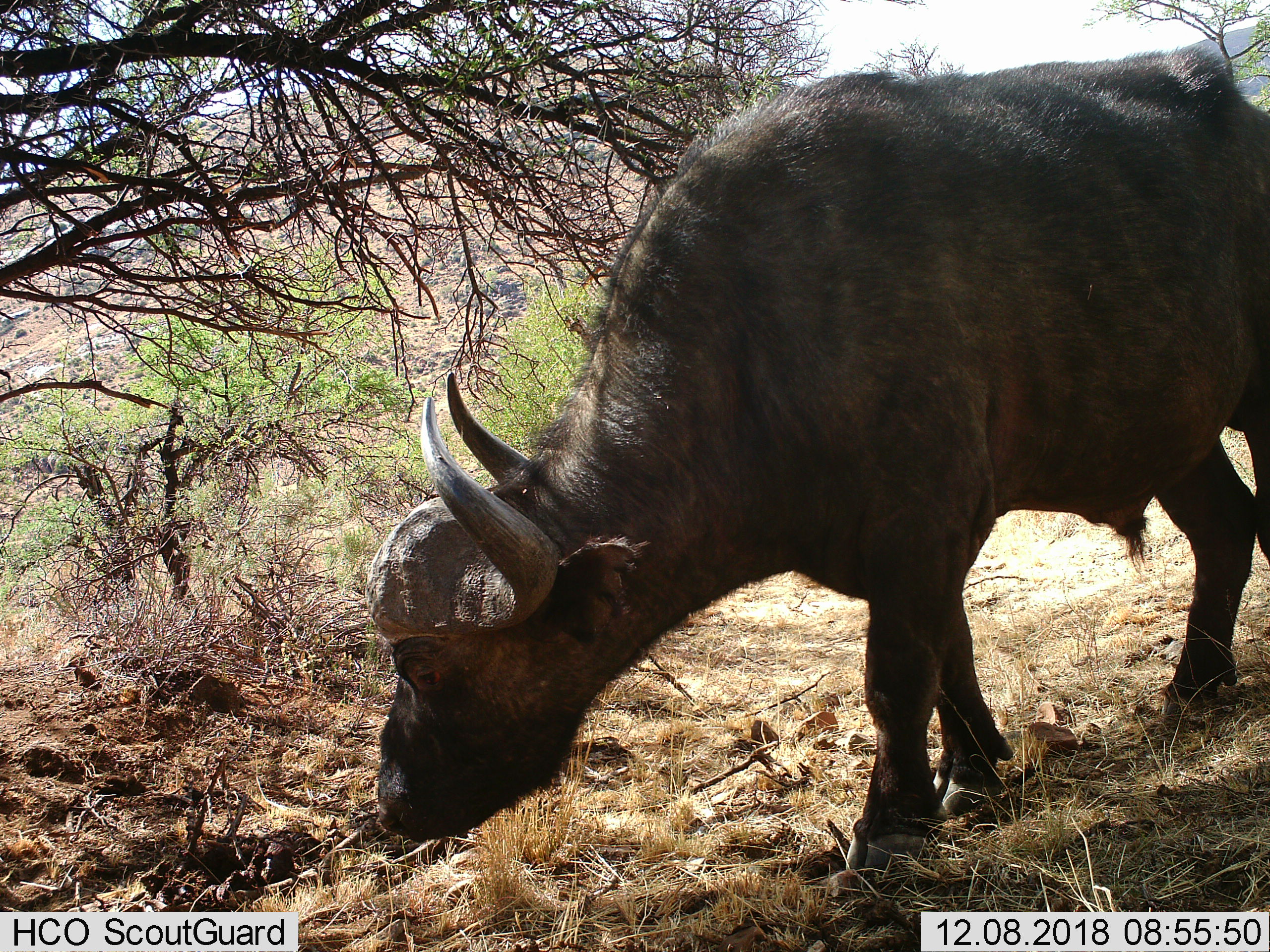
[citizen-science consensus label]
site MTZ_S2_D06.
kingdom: Animalia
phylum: Chordata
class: Mammalia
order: Artiodactyla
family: Bovidae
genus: Syncerus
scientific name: Syncerus caffer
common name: african buffalo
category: buffalo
Buffalo (african buffalo) (Syncerus caffer), count 1. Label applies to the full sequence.